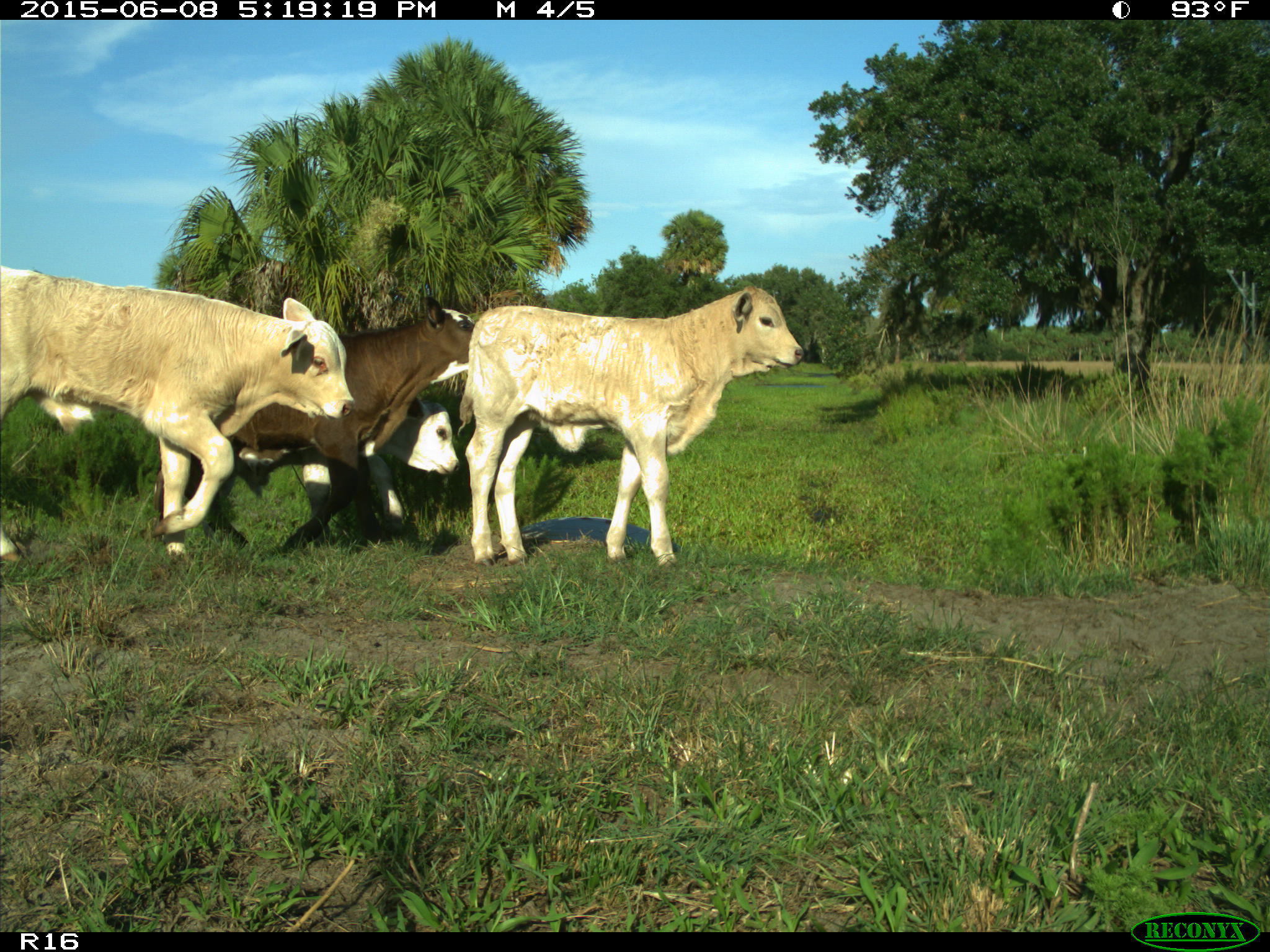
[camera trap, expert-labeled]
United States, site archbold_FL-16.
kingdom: Animalia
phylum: Chordata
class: Mammalia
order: Artiodactyla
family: Bovidae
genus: Bos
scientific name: Bos taurus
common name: domestic cow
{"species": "Bos taurus (domestic cow)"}